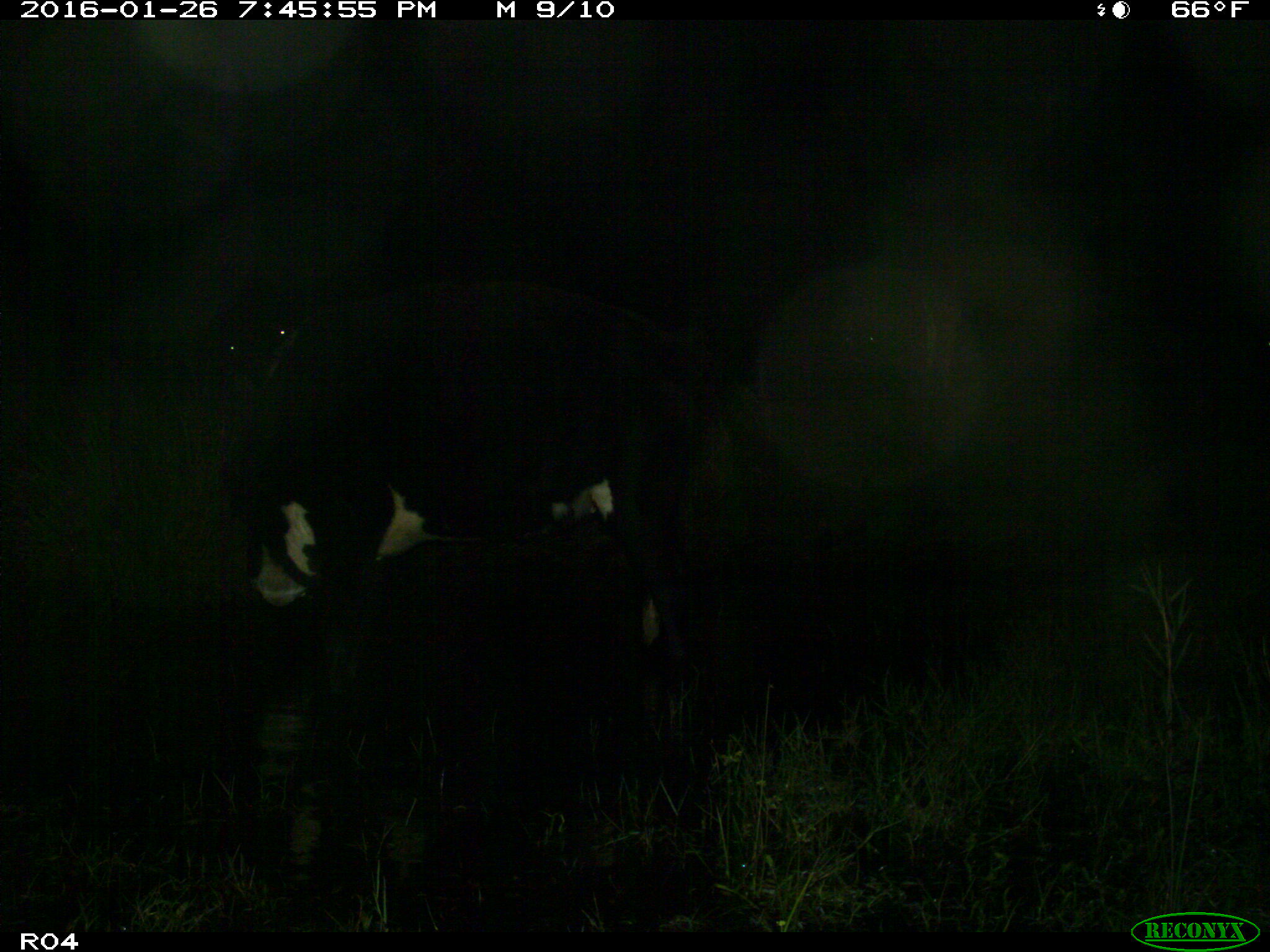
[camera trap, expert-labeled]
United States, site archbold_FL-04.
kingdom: Animalia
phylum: Chordata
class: Mammalia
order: Artiodactyla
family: Bovidae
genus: Bos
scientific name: Bos taurus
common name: domestic cow